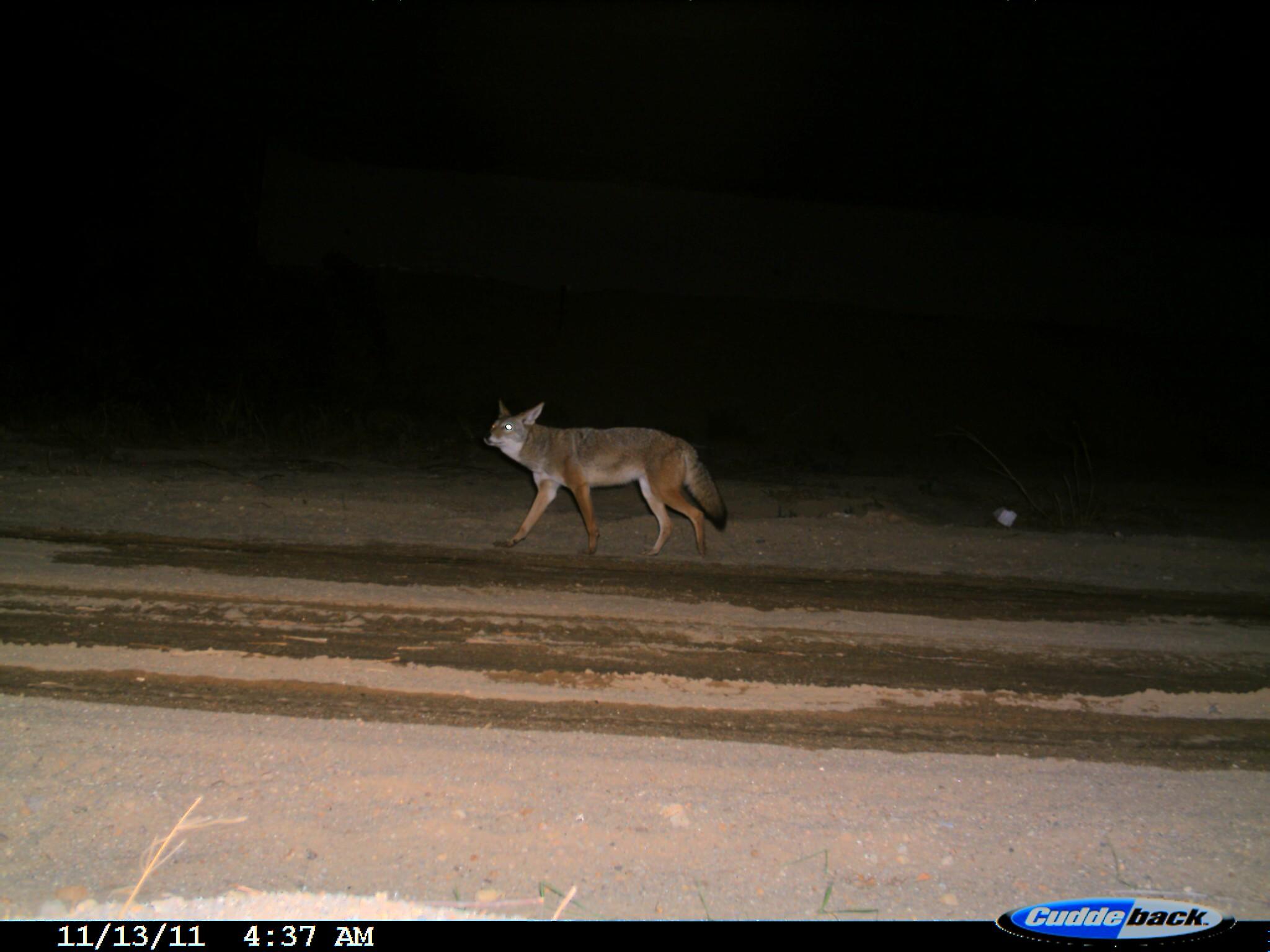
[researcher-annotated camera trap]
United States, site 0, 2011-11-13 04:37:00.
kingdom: Animalia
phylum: Chordata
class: Mammalia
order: Carnivora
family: Canidae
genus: Canis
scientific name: Canis latrans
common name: coyote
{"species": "coyote (Canis latrans)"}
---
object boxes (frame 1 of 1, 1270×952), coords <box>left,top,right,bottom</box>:
coyote: <box>476,403,732,565</box>